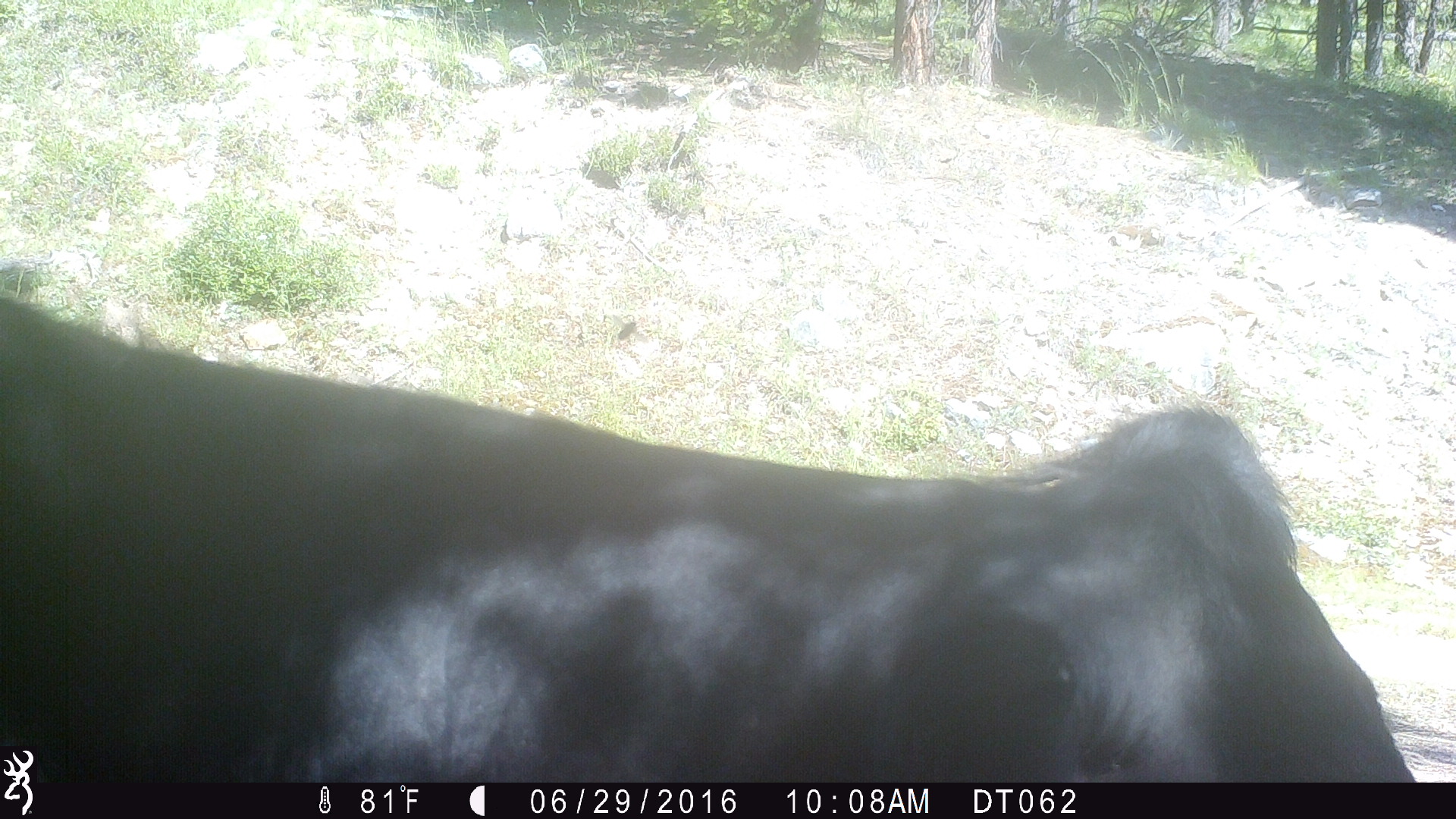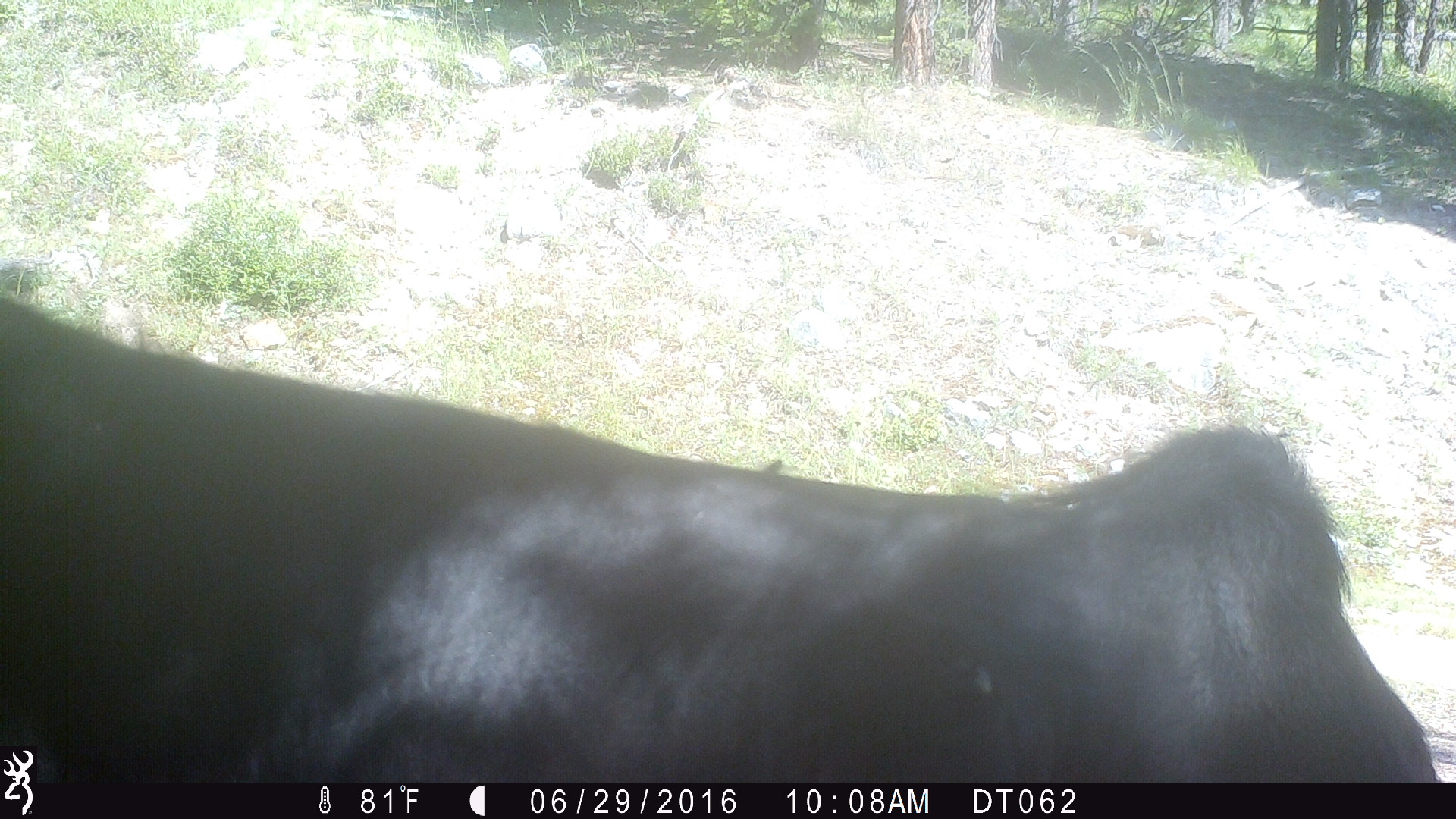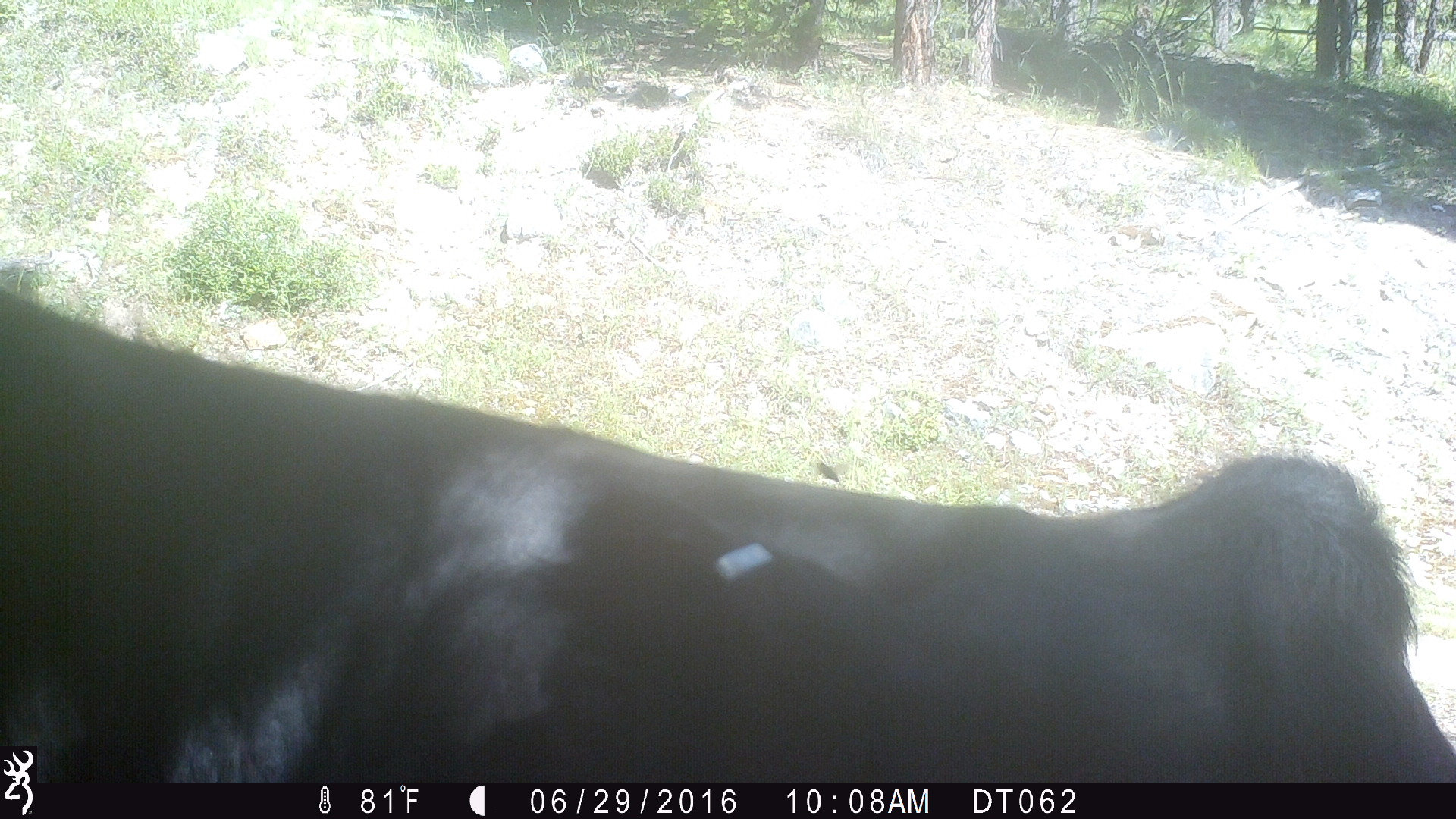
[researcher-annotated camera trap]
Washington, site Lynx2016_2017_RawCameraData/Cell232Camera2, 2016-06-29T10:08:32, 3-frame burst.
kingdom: Animalia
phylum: Chordata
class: Mammalia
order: Artiodactyla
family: Bovidae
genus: Bos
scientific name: Bos taurus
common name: domestic cattle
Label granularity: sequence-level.